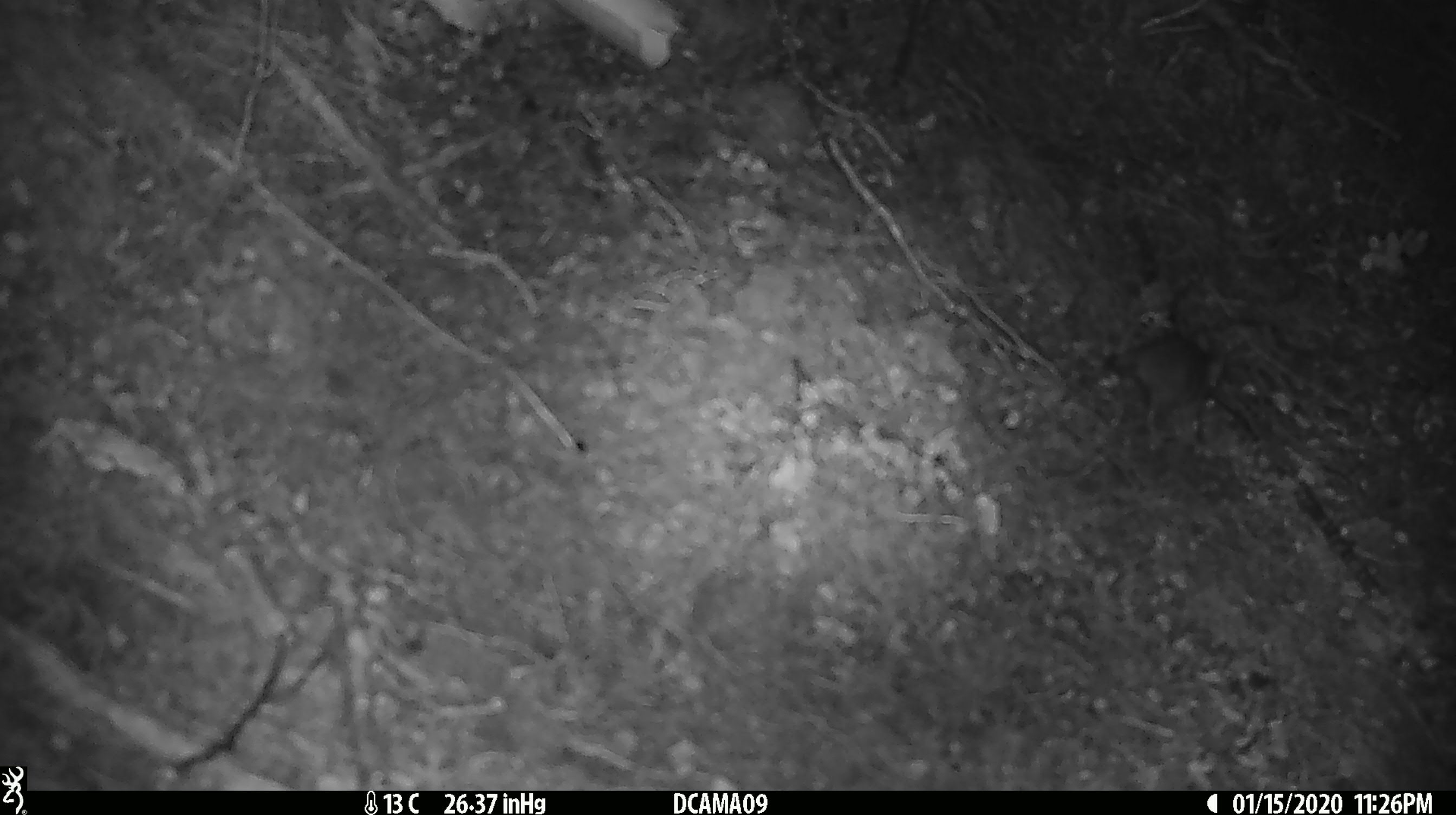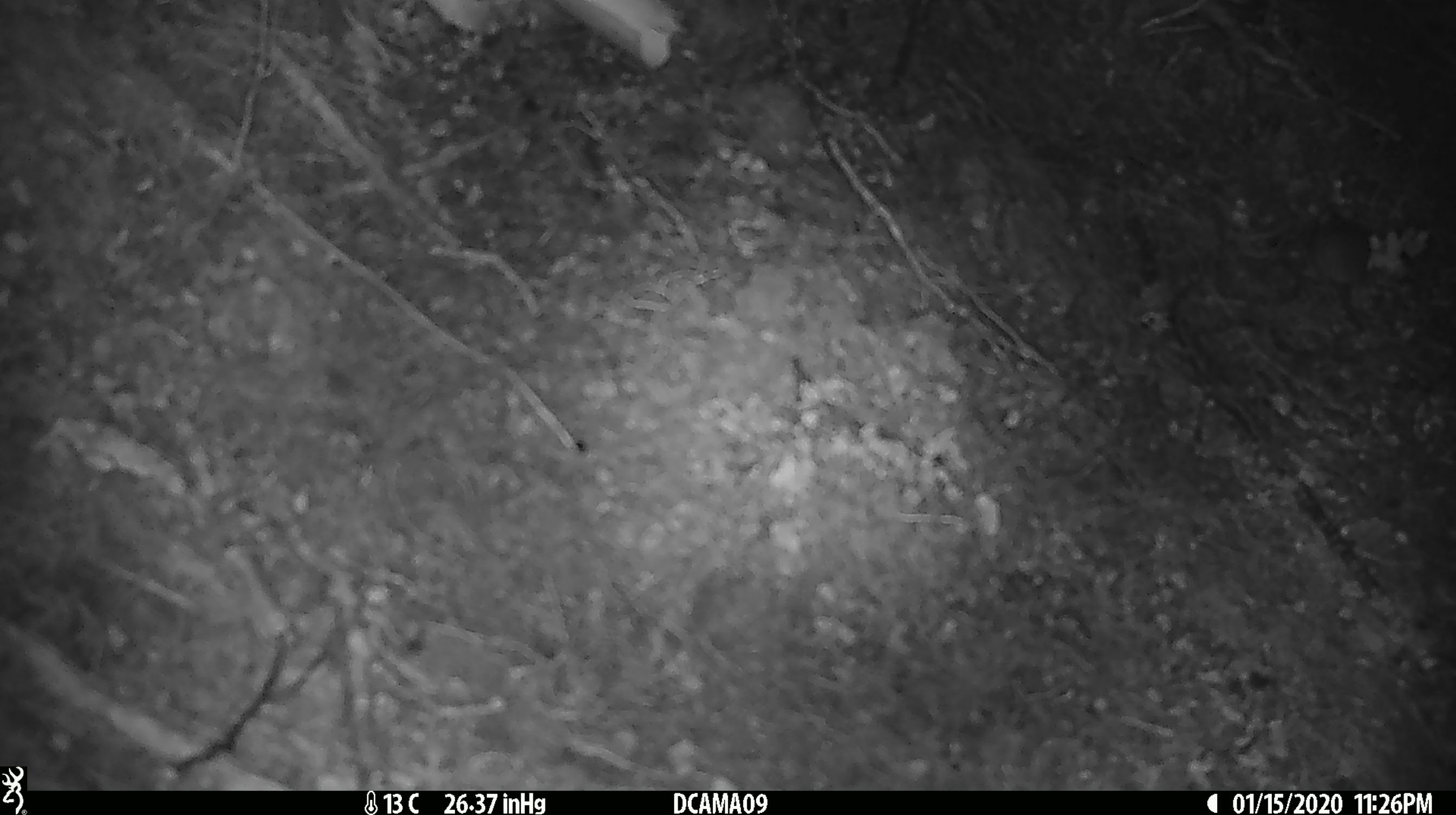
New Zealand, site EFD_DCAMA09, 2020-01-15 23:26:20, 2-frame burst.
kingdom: Animalia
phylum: Chordata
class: Mammalia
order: Rodentia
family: Muridae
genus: Mus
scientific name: Mus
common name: mouse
Mouse (Mus).